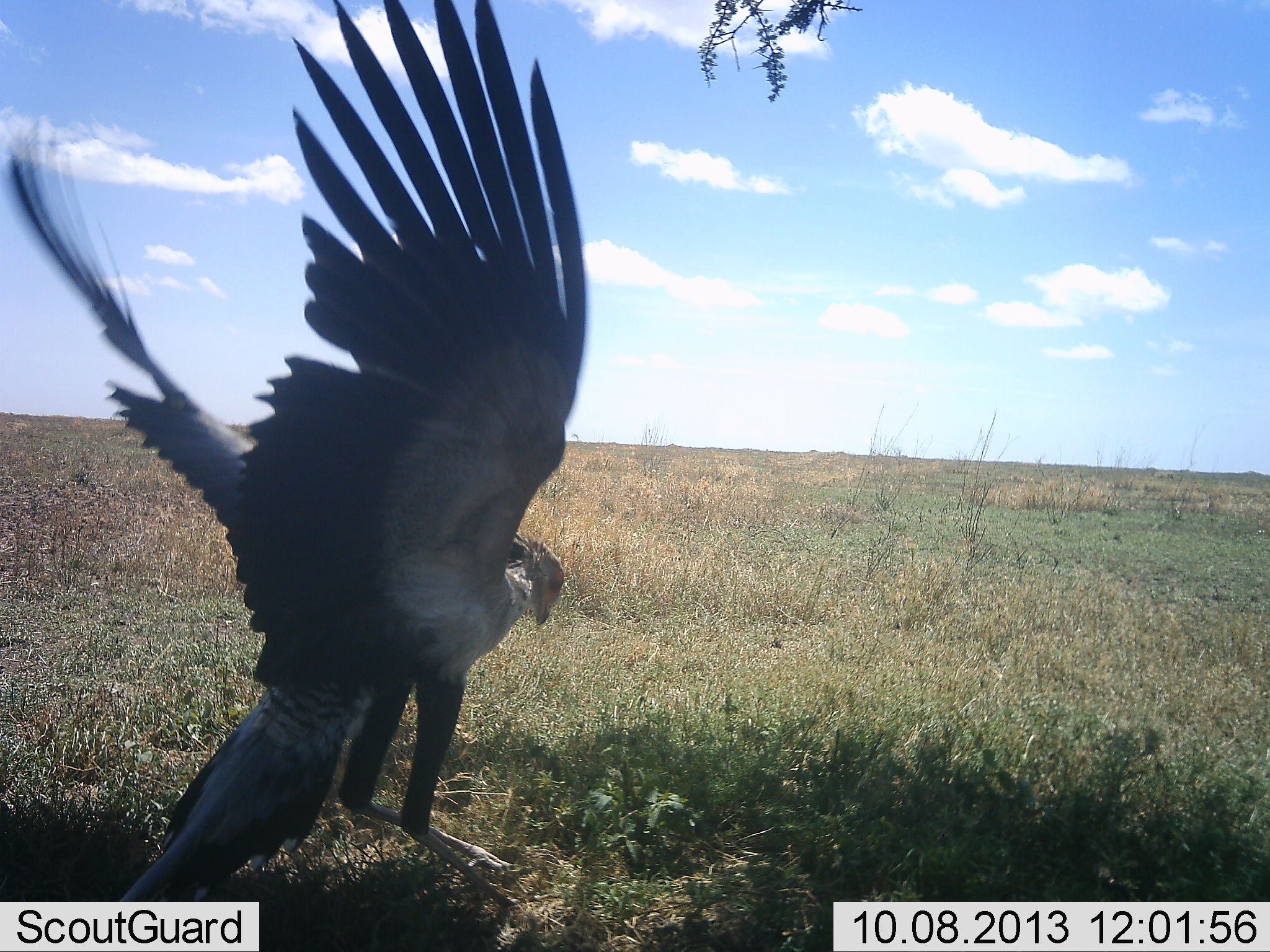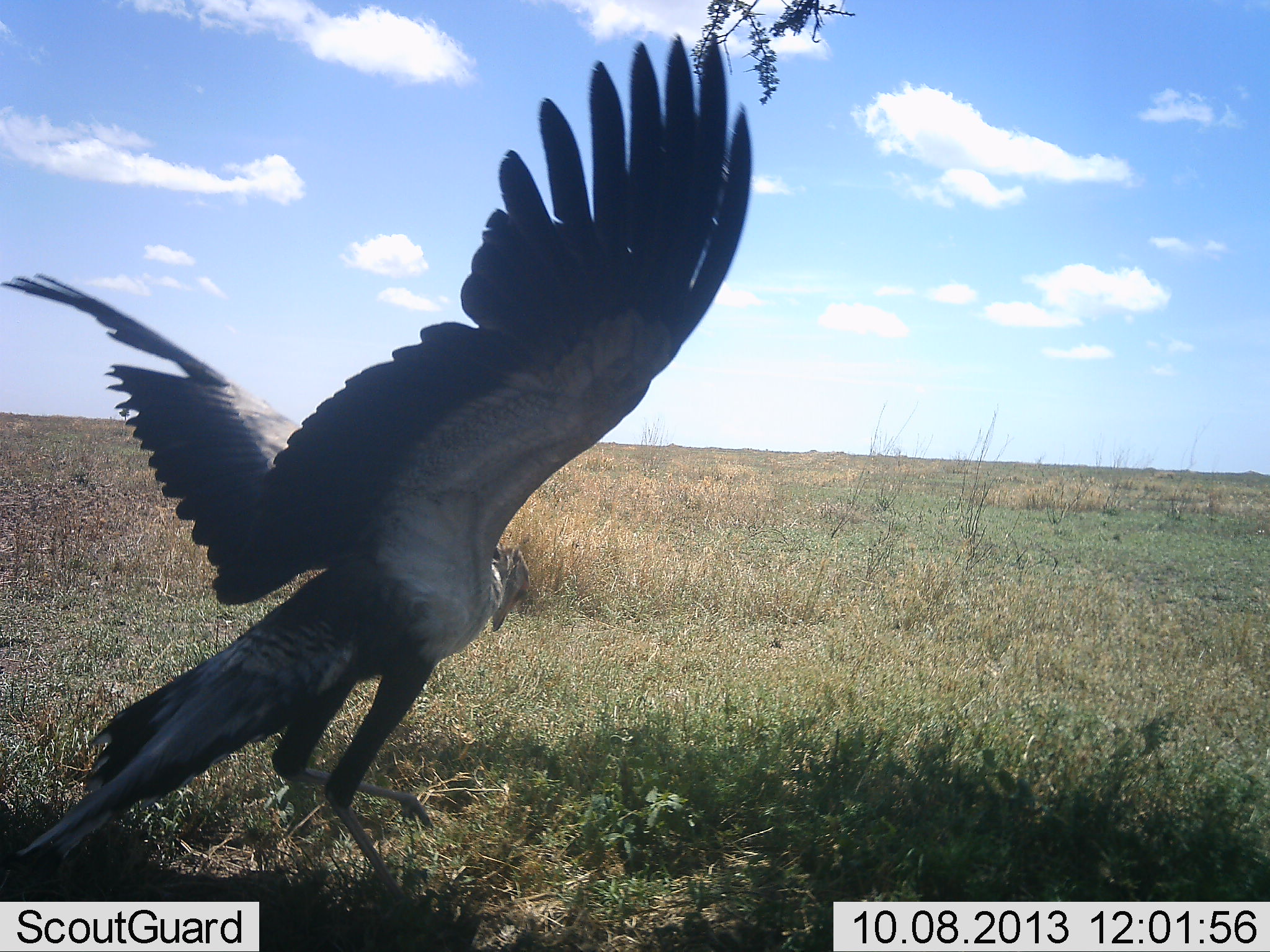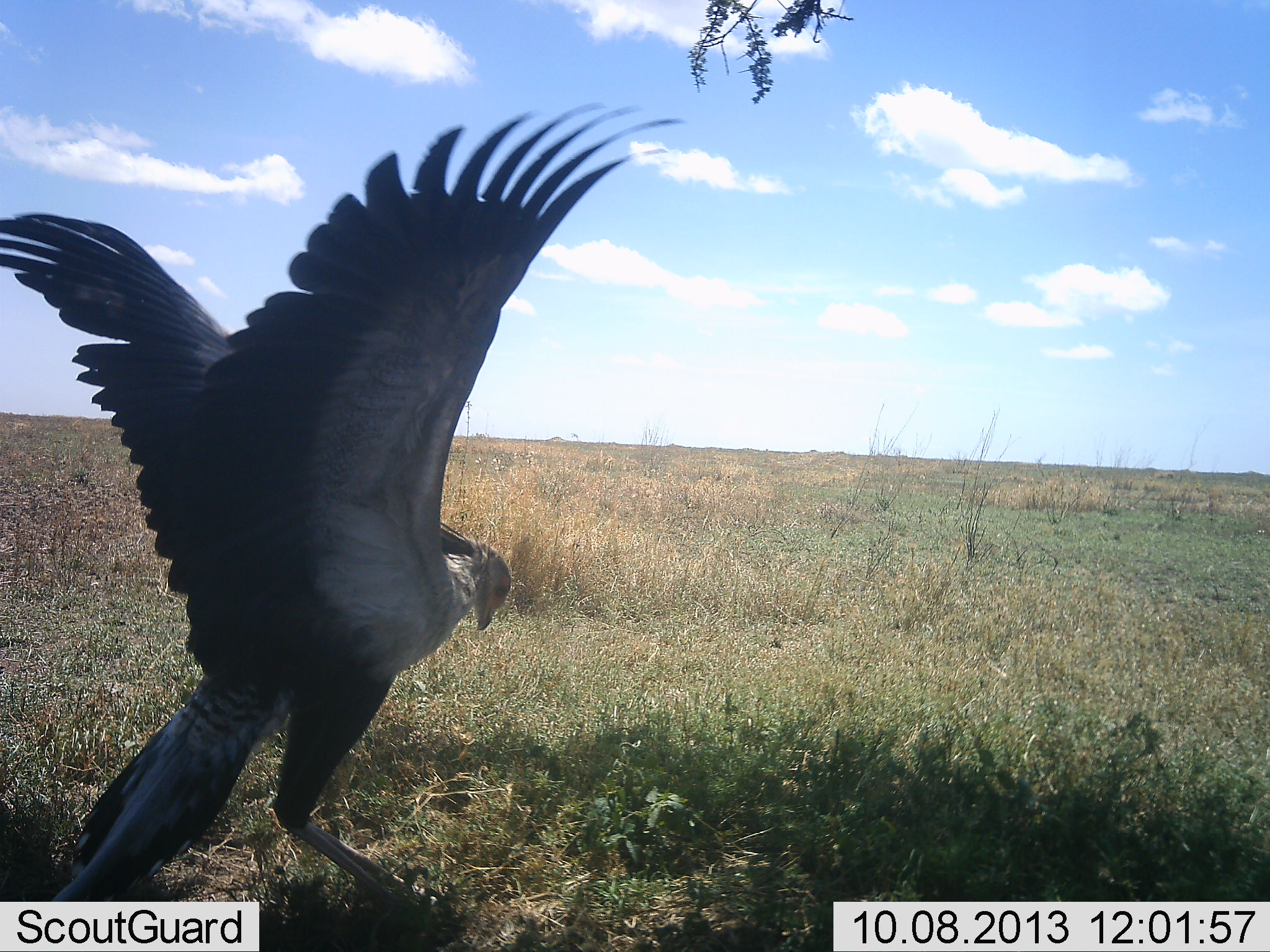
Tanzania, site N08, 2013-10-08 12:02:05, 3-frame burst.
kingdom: Animalia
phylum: Chordata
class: Aves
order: Accipitriformes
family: Sagittariidae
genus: Sagittarius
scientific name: Sagittarius serpentarius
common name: secretary bird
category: secretarybird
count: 1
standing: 5%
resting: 5%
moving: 74%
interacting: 11%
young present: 0%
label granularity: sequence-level